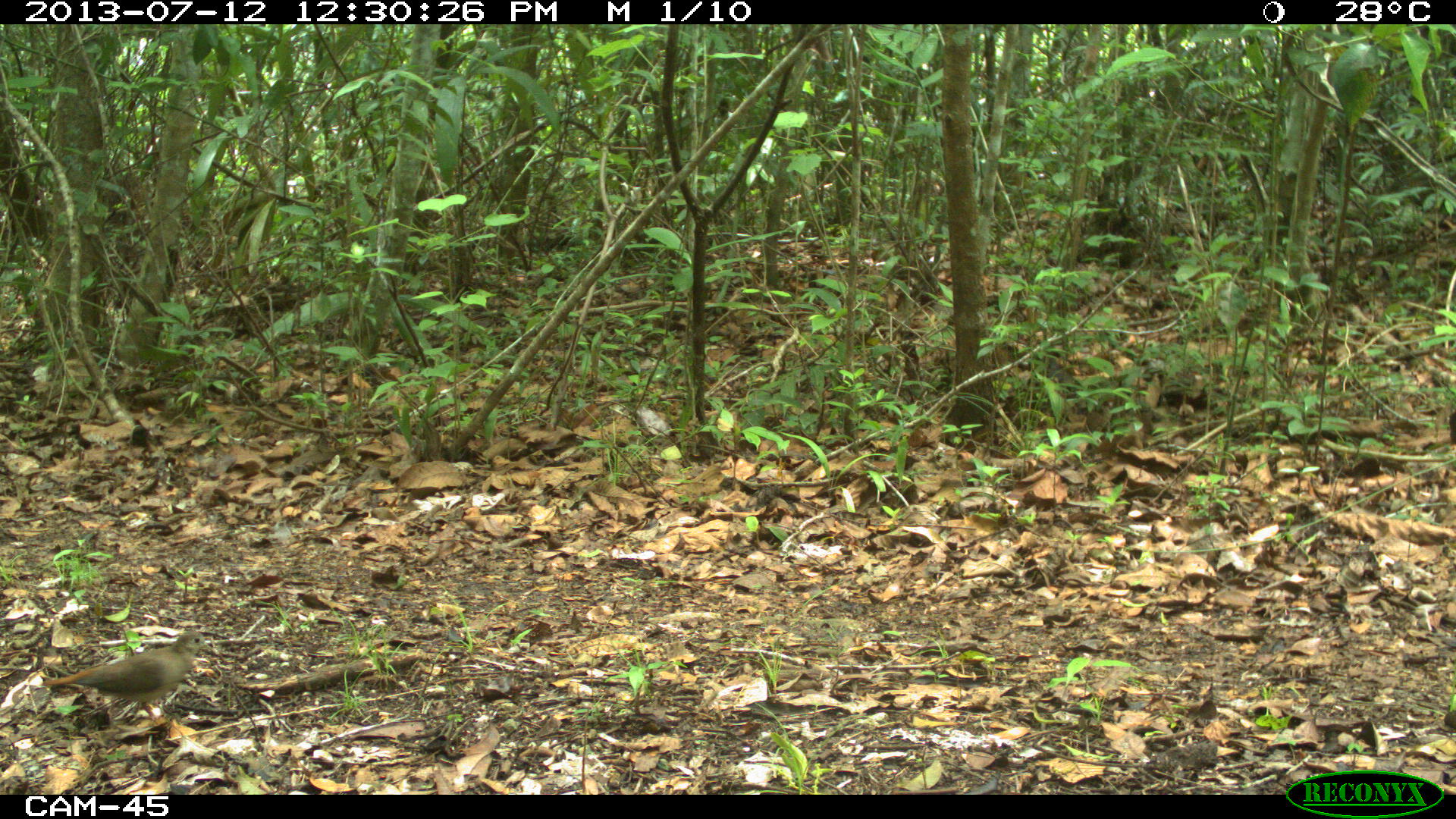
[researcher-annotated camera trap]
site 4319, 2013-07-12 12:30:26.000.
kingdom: Animalia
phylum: Chordata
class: Aves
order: Columbiformes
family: Columbidae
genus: Claravis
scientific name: Claravis pretiosa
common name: blue ground-dove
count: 1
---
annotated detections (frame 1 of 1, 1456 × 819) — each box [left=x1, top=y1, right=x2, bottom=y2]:
claravis pretiosa: [left=40, top=629, right=211, bottom=726]